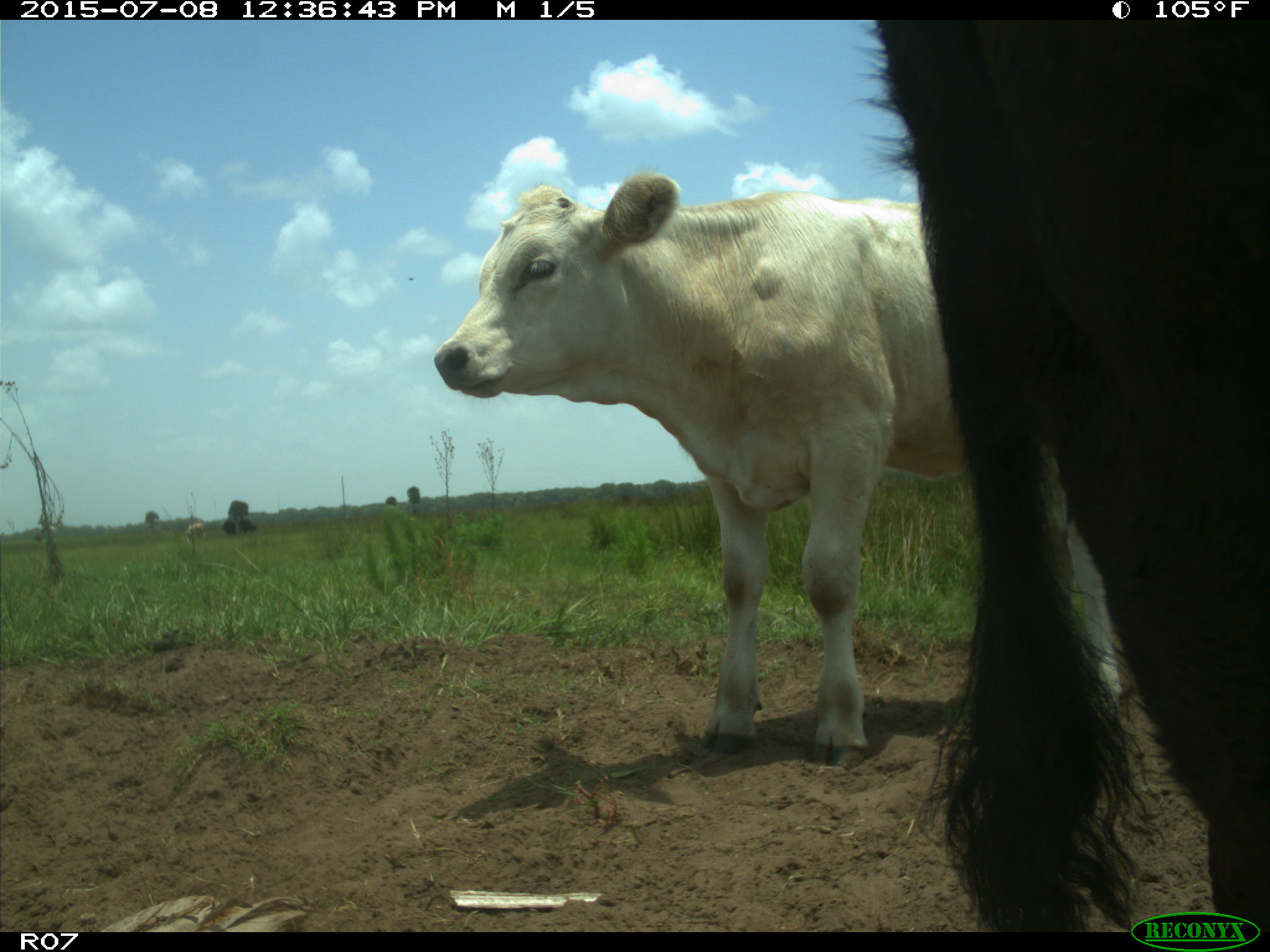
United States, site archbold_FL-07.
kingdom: Animalia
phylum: Chordata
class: Mammalia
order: Artiodactyla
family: Bovidae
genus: Bos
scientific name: Bos taurus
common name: domestic cow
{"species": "Bos taurus (domestic cow)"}